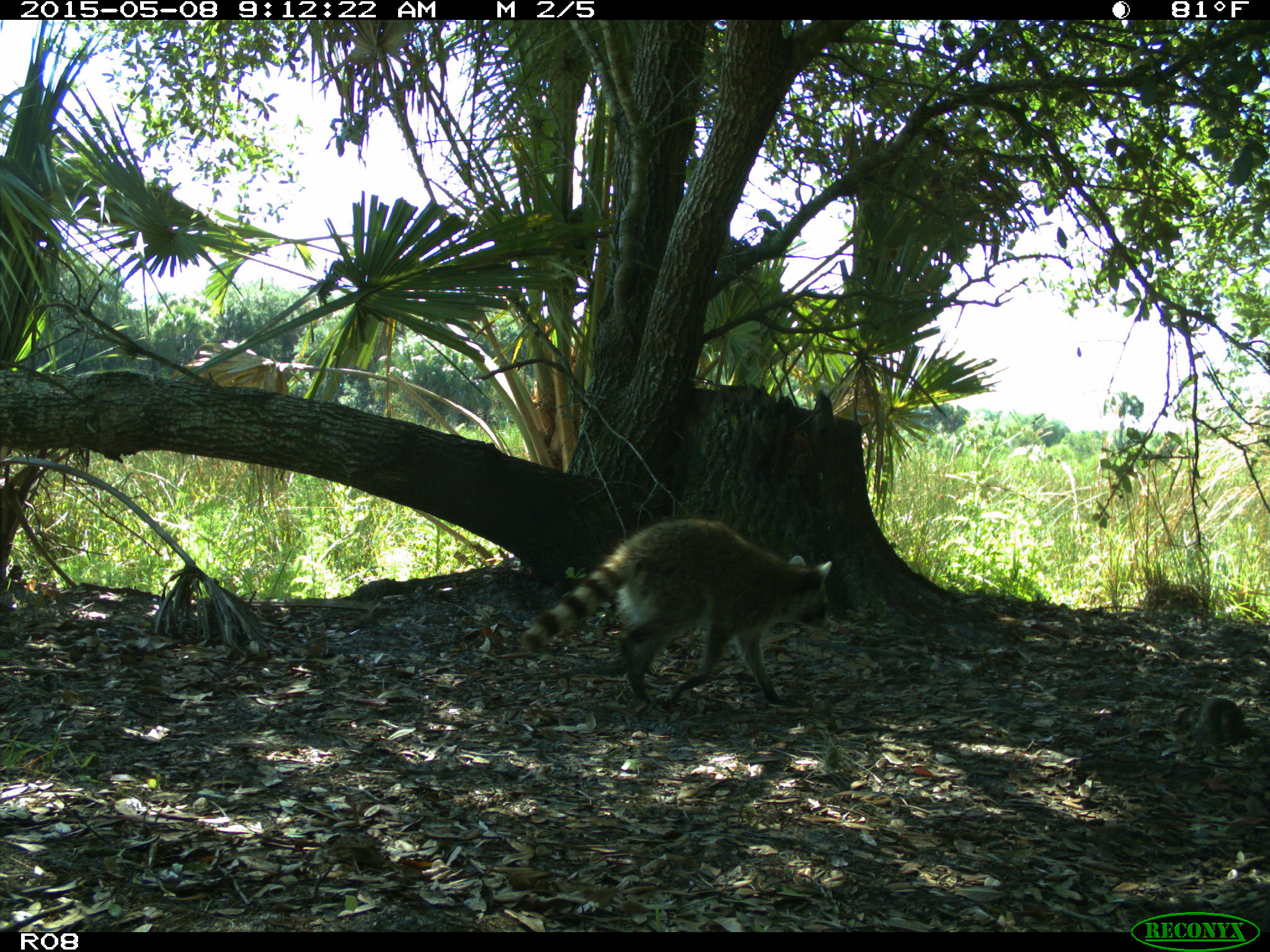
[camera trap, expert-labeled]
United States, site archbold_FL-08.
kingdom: Animalia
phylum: Chordata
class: Mammalia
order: Carnivora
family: Procyonidae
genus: Procyon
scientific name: Procyon lotor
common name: common raccoon